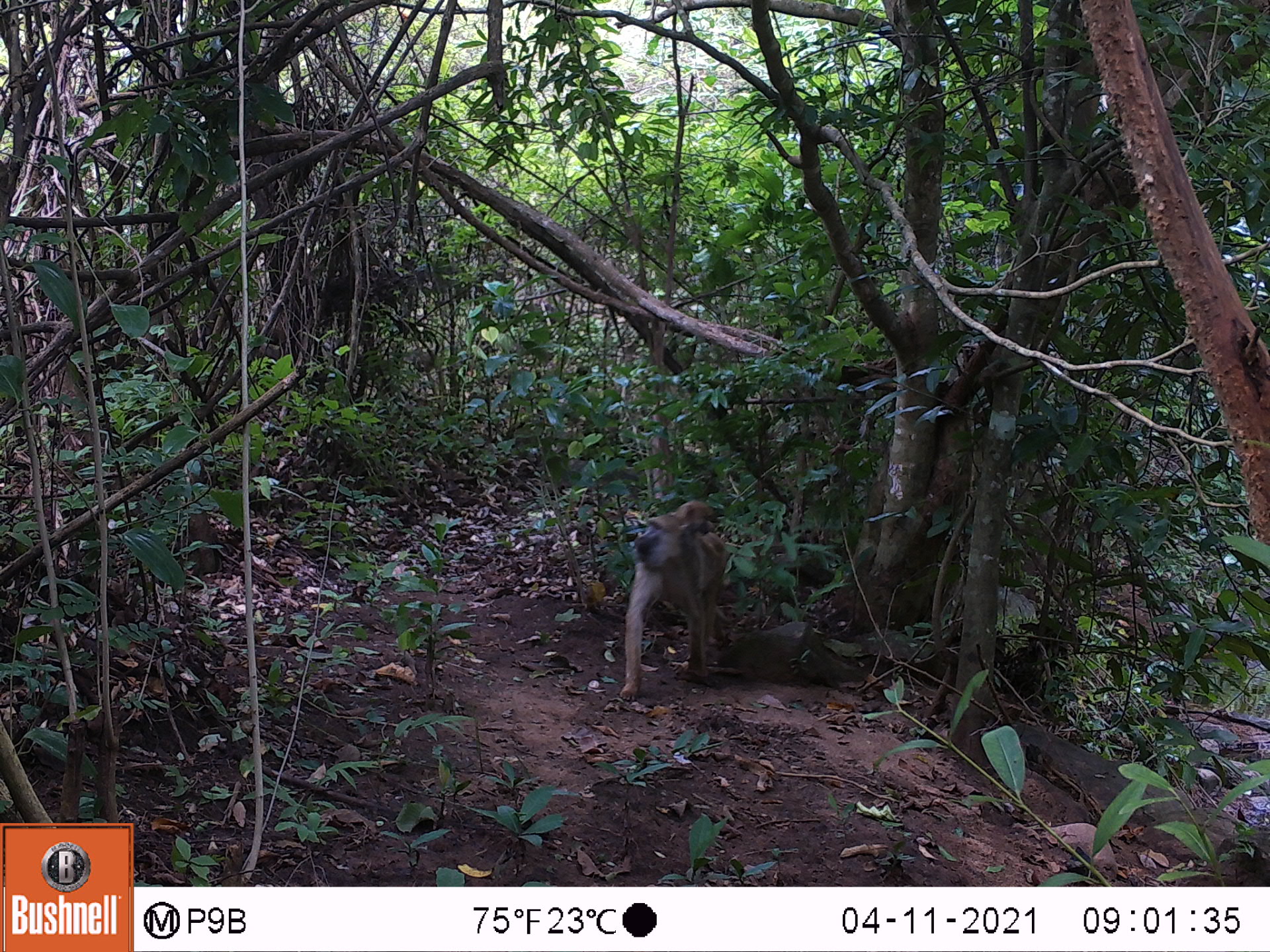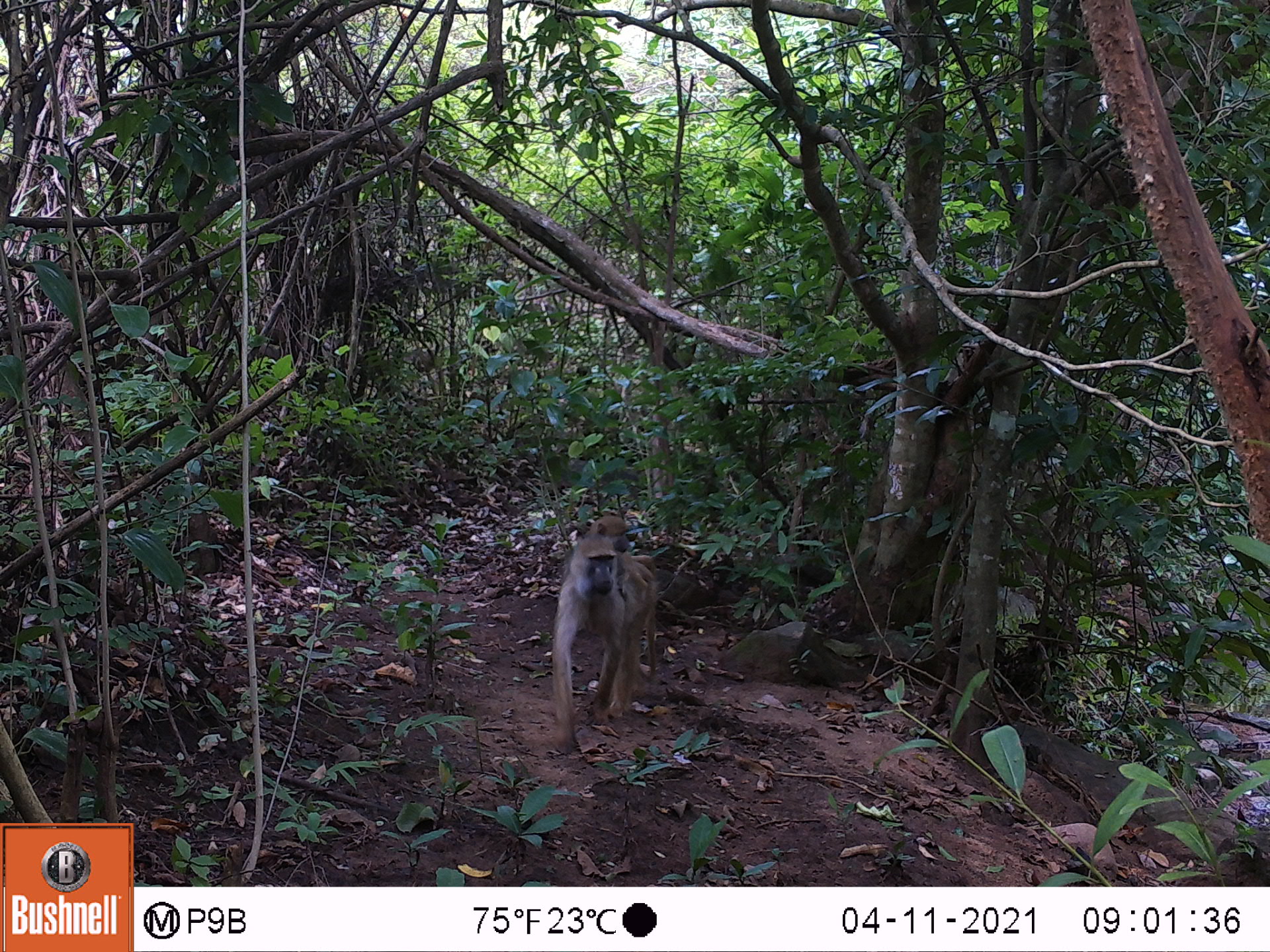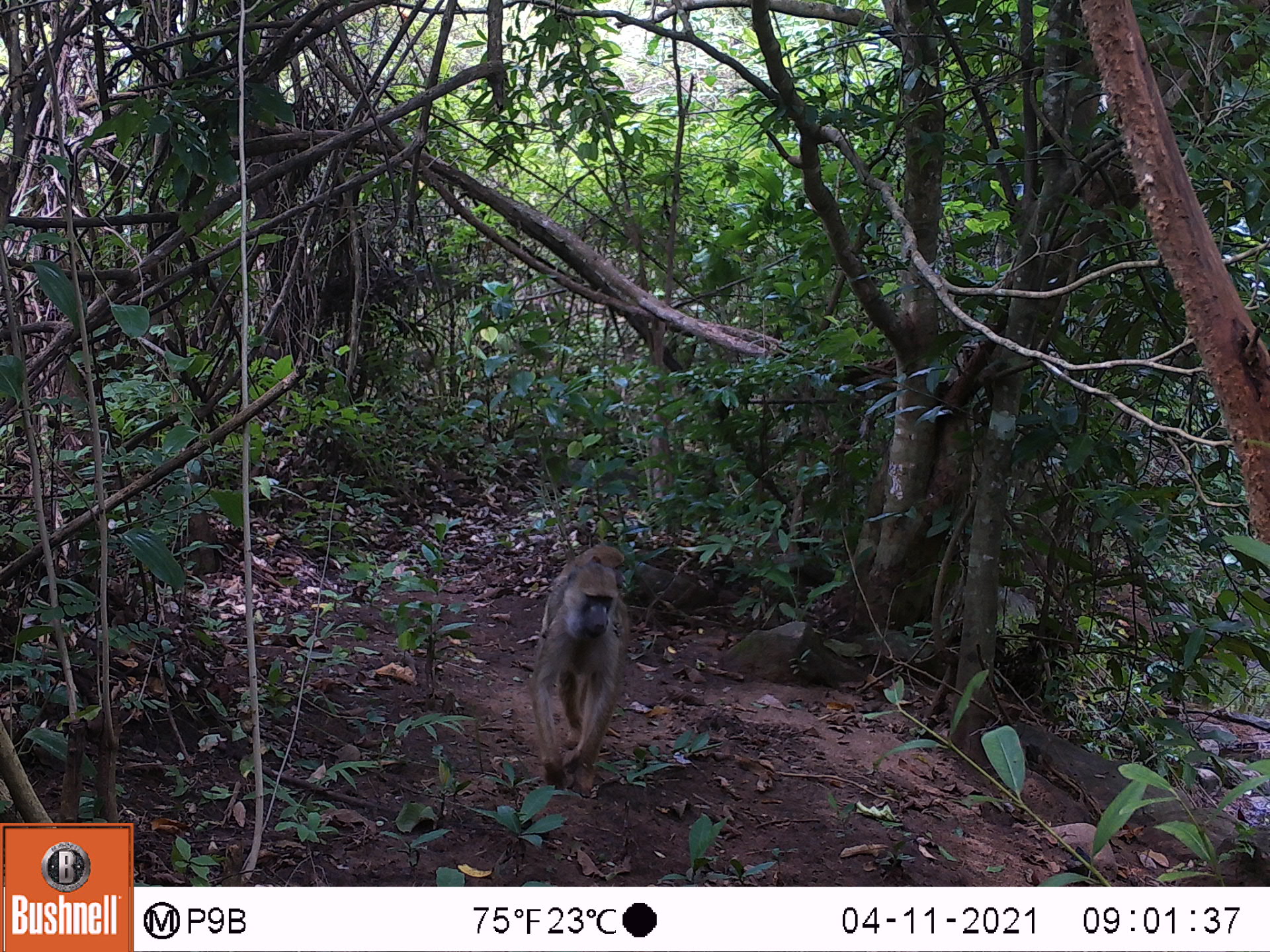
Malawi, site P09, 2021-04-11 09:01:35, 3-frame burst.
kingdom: Animalia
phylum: Chordata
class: Mammalia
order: Primates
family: Cercopithecidae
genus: Papio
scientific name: Papio cynocephalus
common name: yellow baboon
Yellow baboon (Papio cynocephalus), count 2.